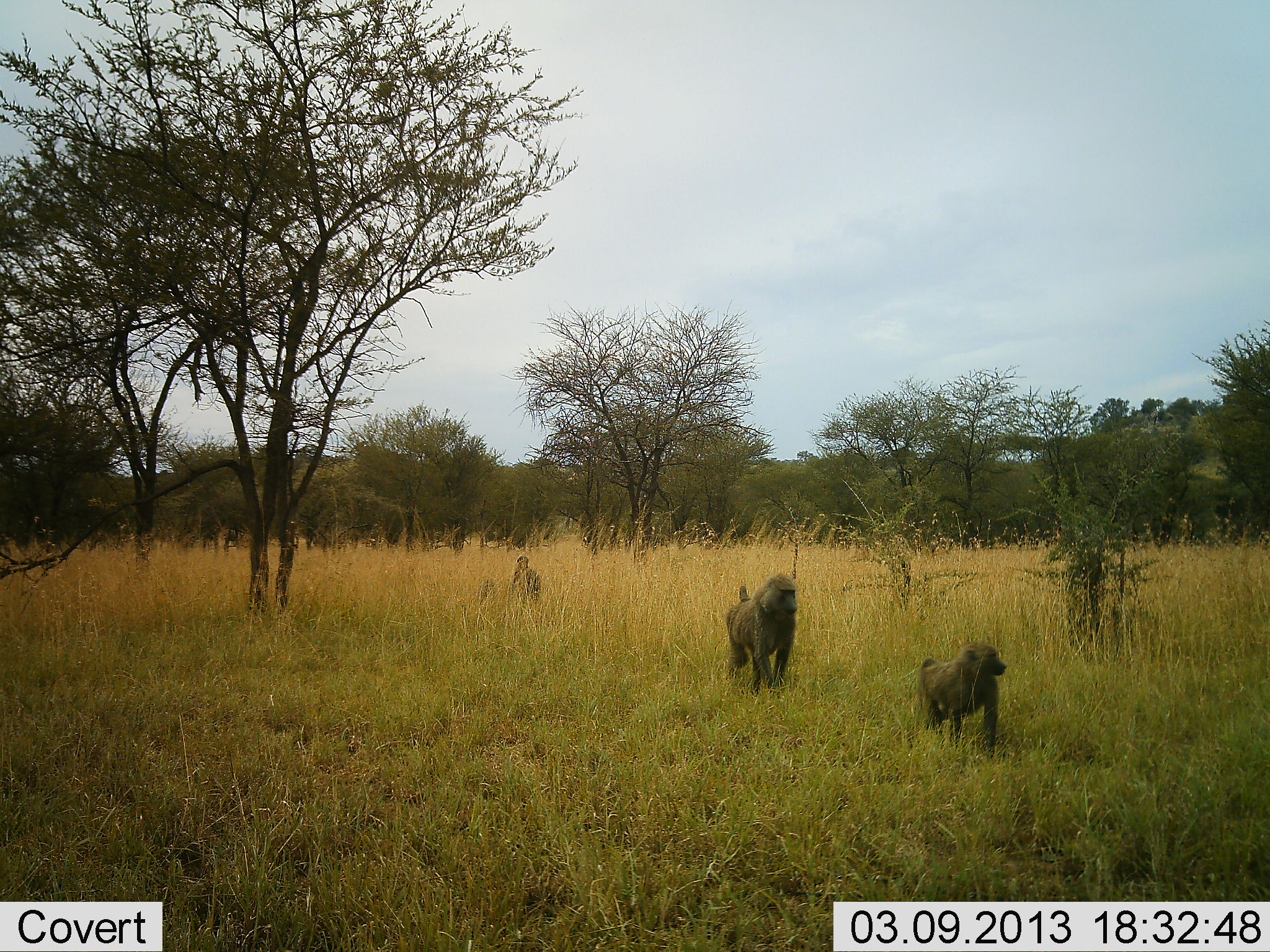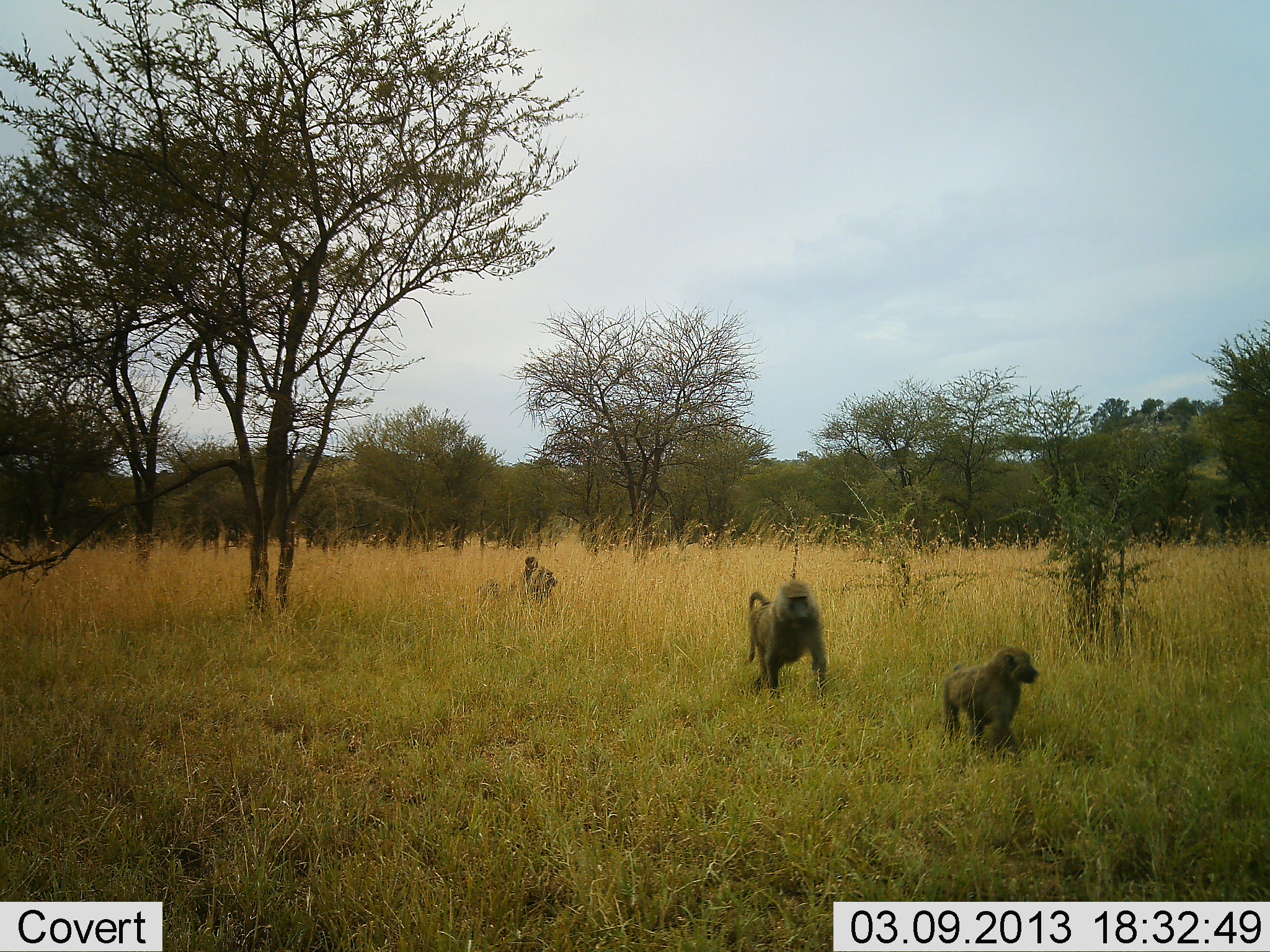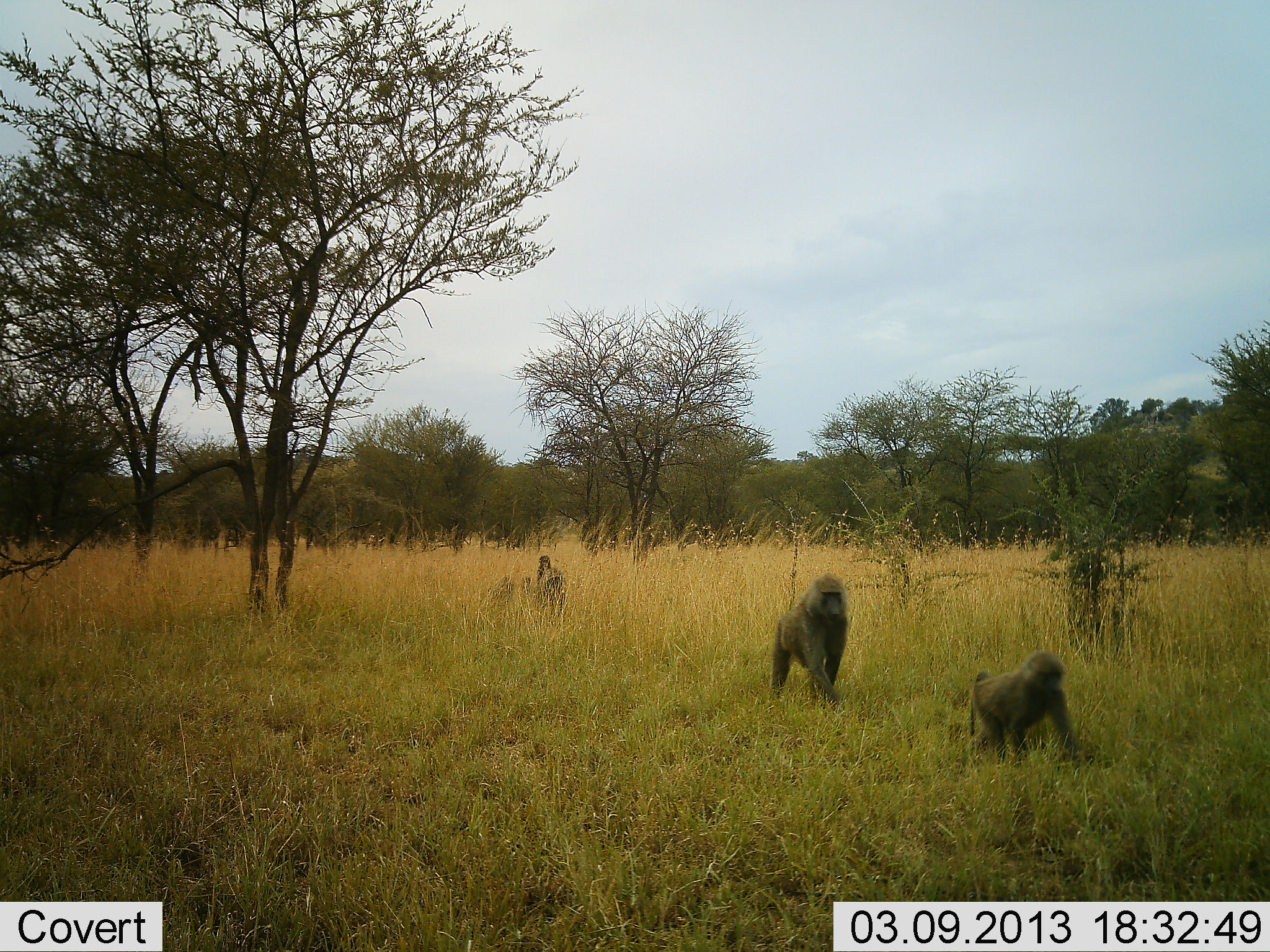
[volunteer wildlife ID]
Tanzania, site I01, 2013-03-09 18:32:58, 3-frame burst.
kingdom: Animalia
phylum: Chordata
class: Mammalia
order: Primates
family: Cercopithecidae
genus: Papio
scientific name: Papio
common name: baboon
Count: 4.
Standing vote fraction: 4%.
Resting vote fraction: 0%.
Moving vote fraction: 100%.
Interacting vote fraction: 0%.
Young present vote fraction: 54%.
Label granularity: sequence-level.